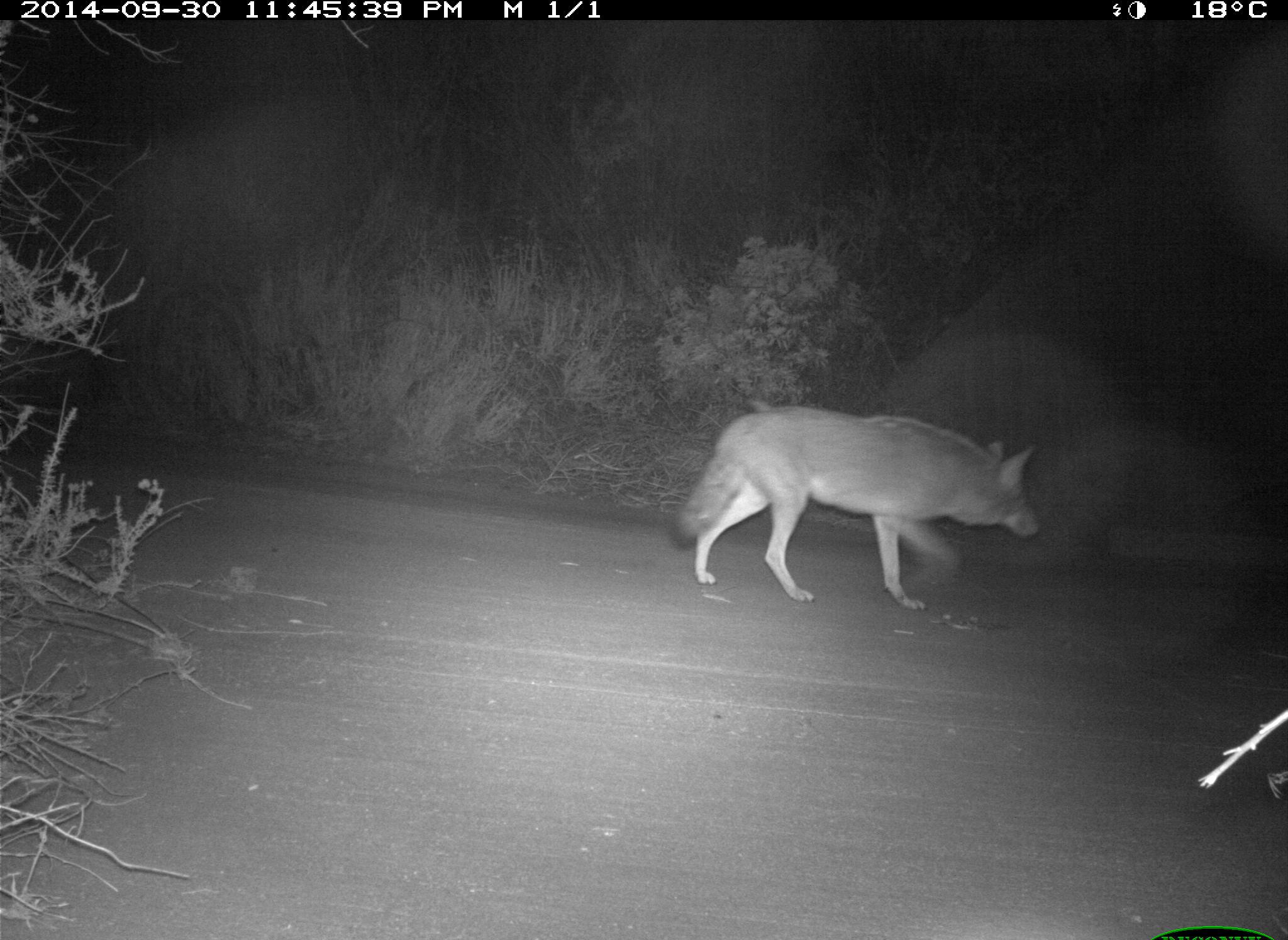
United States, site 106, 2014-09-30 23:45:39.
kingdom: Animalia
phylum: Chordata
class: Mammalia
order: Carnivora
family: Canidae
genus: Canis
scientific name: Canis latrans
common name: coyote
Coyote (Canis latrans).